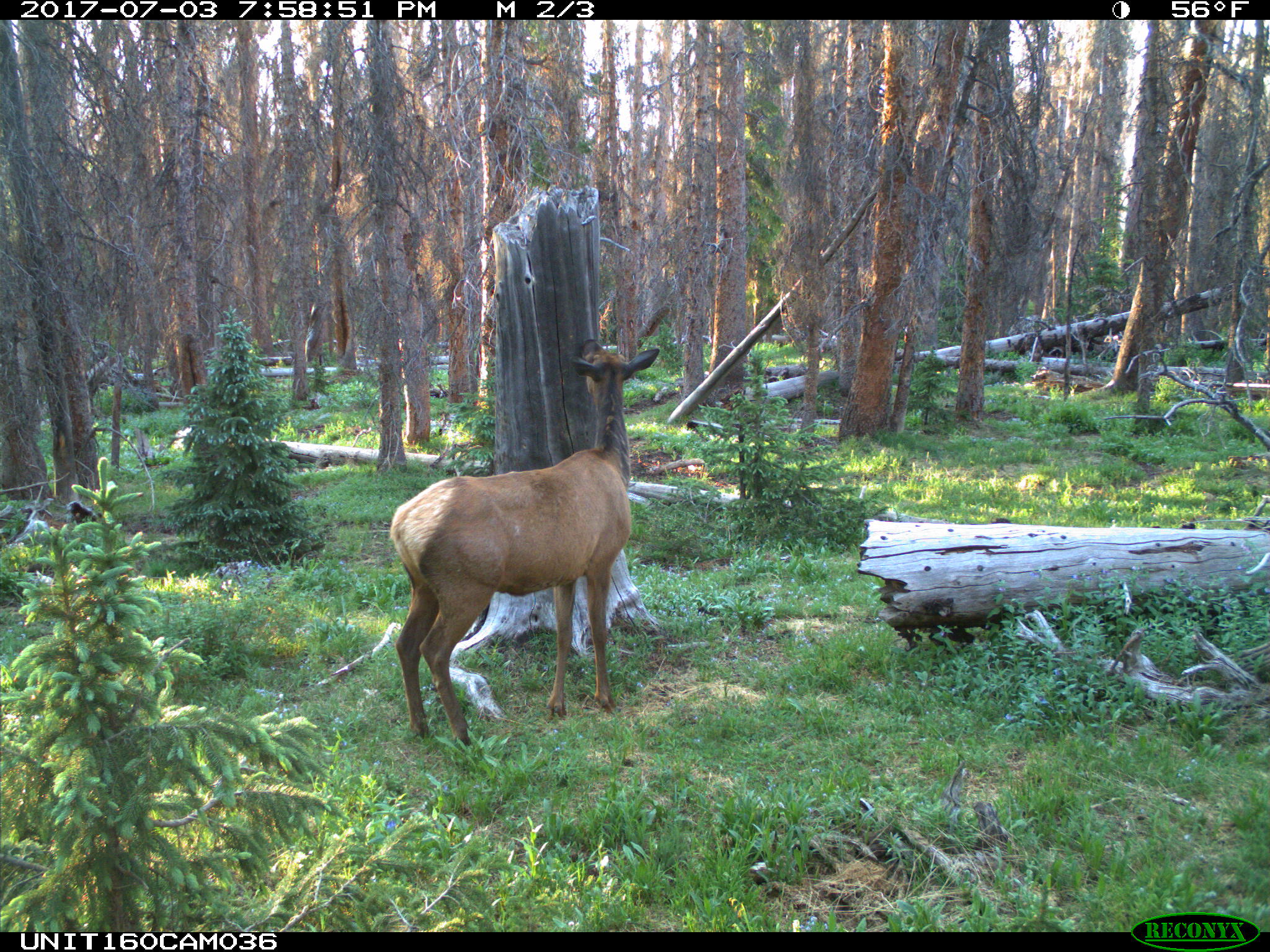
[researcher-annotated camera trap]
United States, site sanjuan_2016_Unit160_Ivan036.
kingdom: Animalia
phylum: Chordata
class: Mammalia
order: Artiodactyla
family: Cervidae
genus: Cervus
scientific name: Cervus elaphus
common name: red deer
Cervus elaphus (red deer).